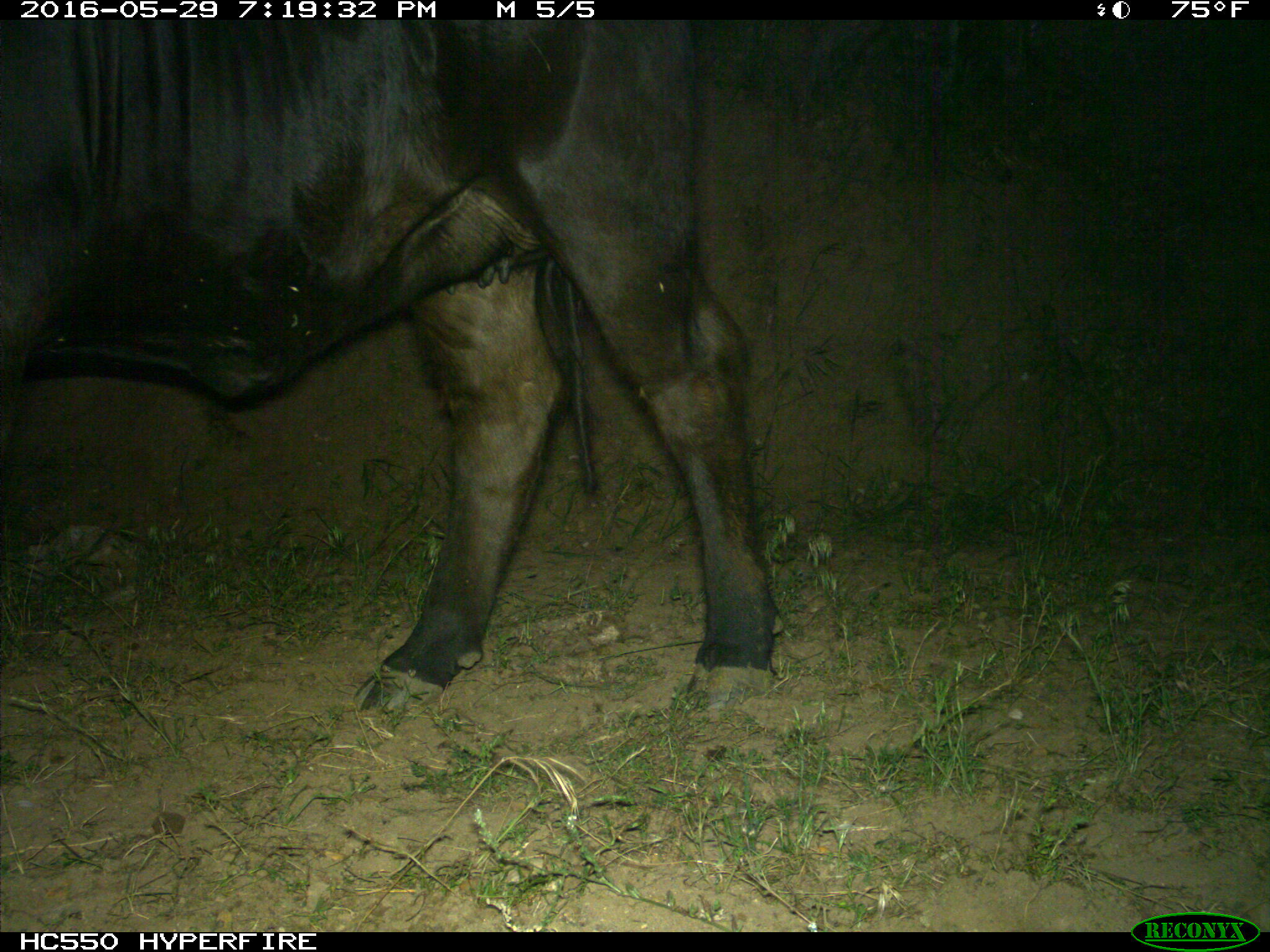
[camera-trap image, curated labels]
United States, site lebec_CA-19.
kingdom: Animalia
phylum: Chordata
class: Mammalia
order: Artiodactyla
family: Bovidae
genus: Bos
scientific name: Bos taurus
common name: domestic cow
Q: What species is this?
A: Bos taurus (domestic cow).